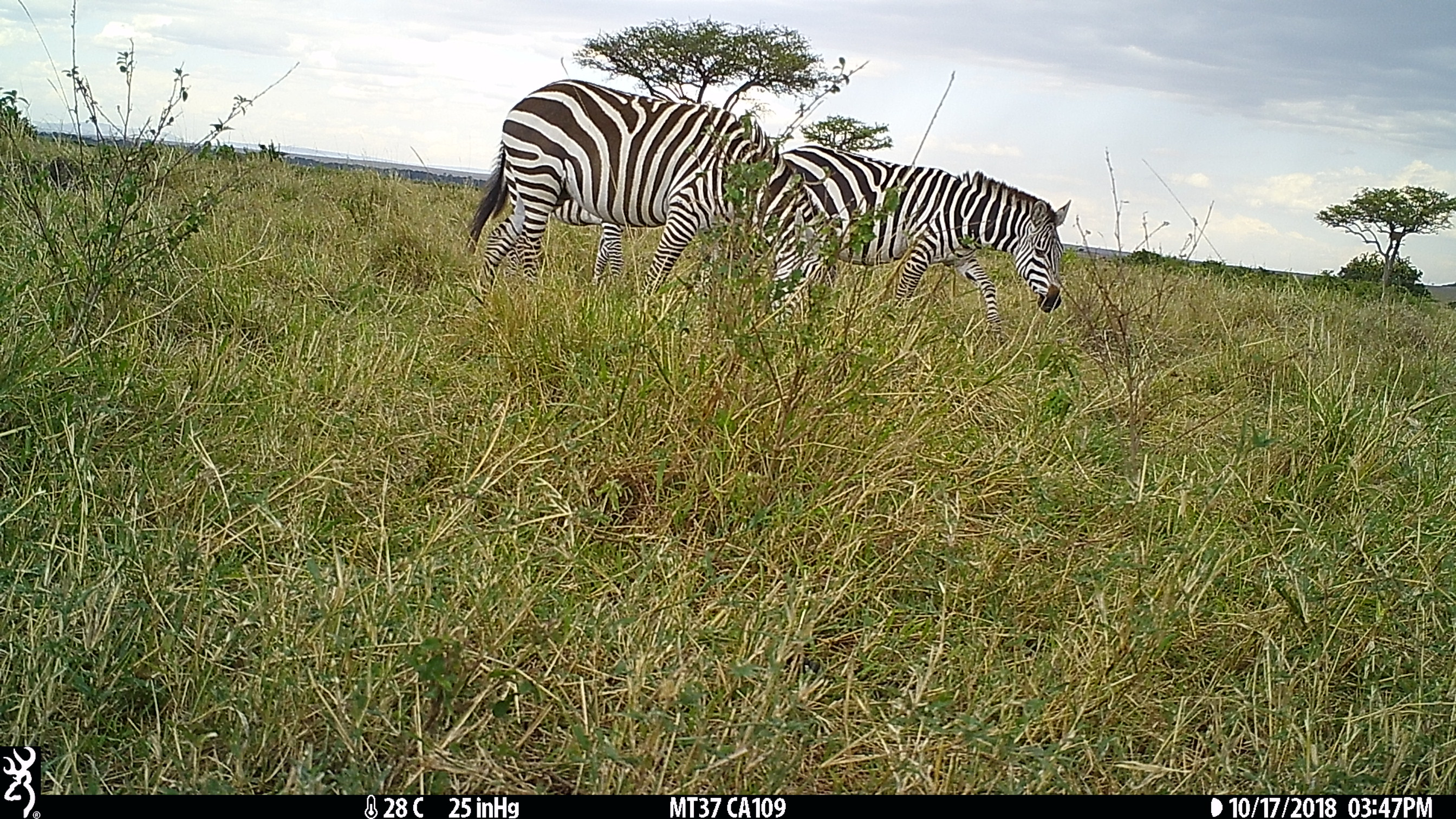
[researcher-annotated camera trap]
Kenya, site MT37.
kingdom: Animalia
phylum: Chordata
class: Mammalia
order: Perissodactyla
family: Equidae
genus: Equus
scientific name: Equus quagga burchellii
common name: burchell's zebra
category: zebra